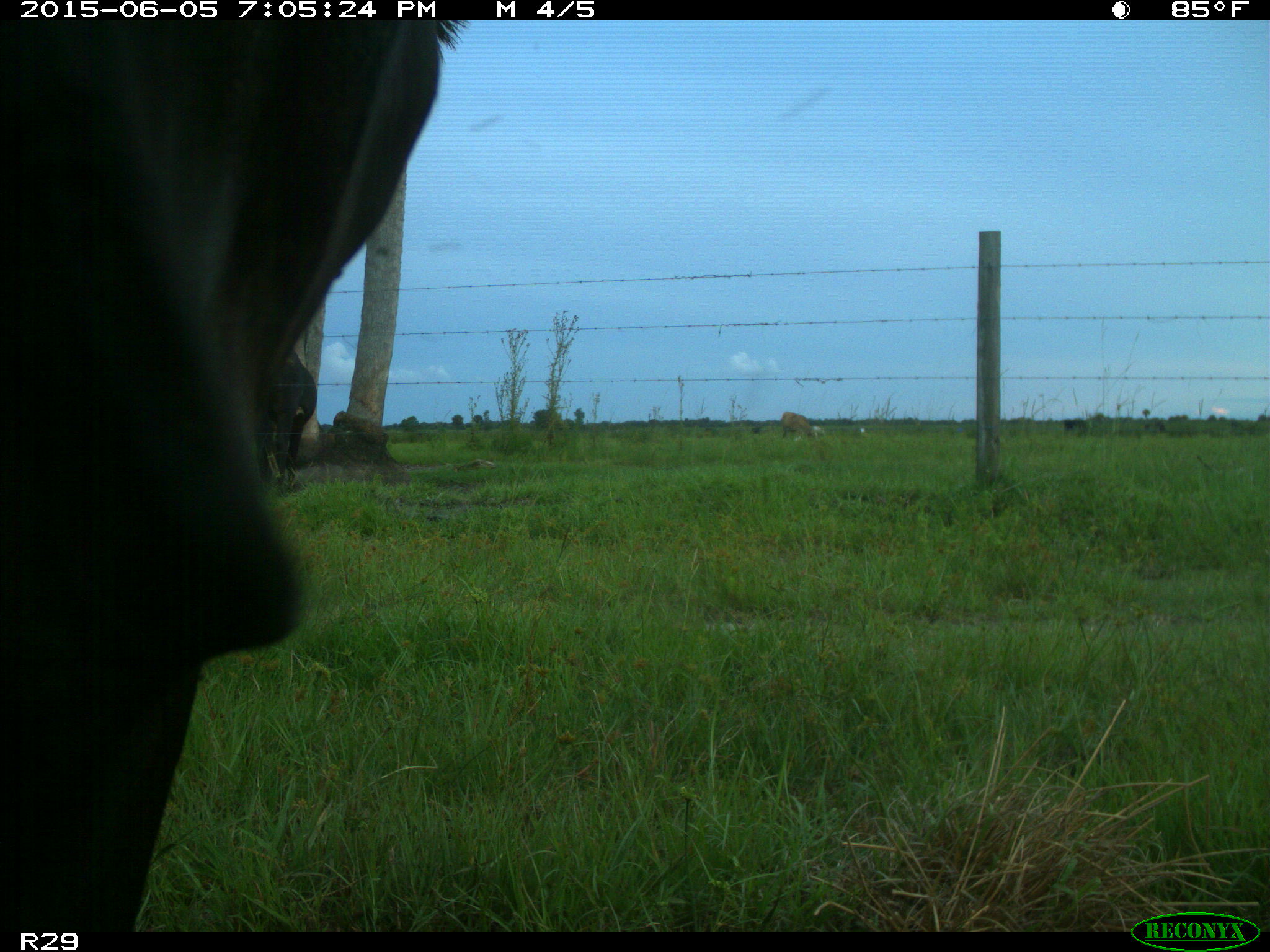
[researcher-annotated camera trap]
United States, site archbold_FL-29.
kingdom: Animalia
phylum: Chordata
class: Mammalia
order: Artiodactyla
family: Bovidae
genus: Bos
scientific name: Bos taurus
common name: domestic cow